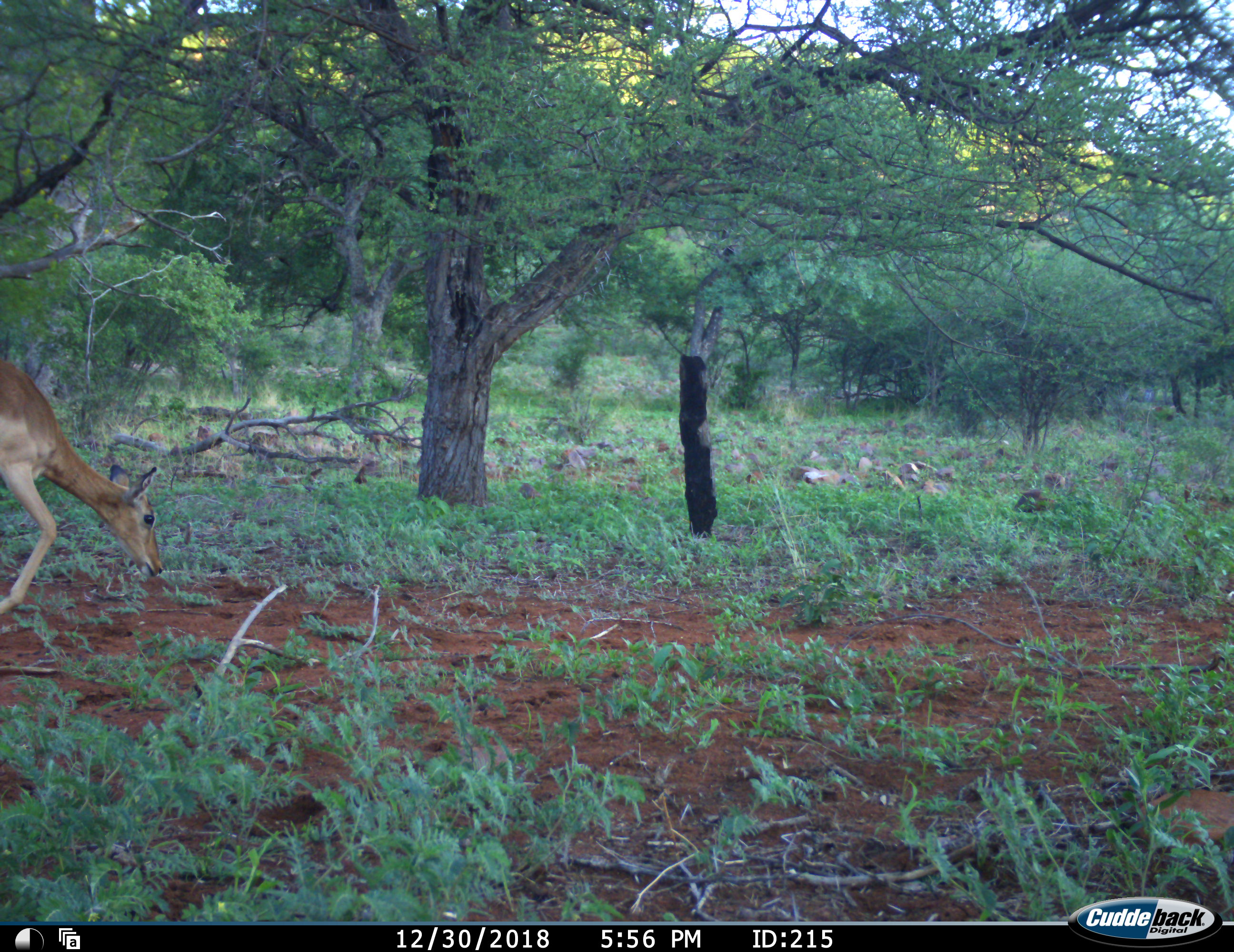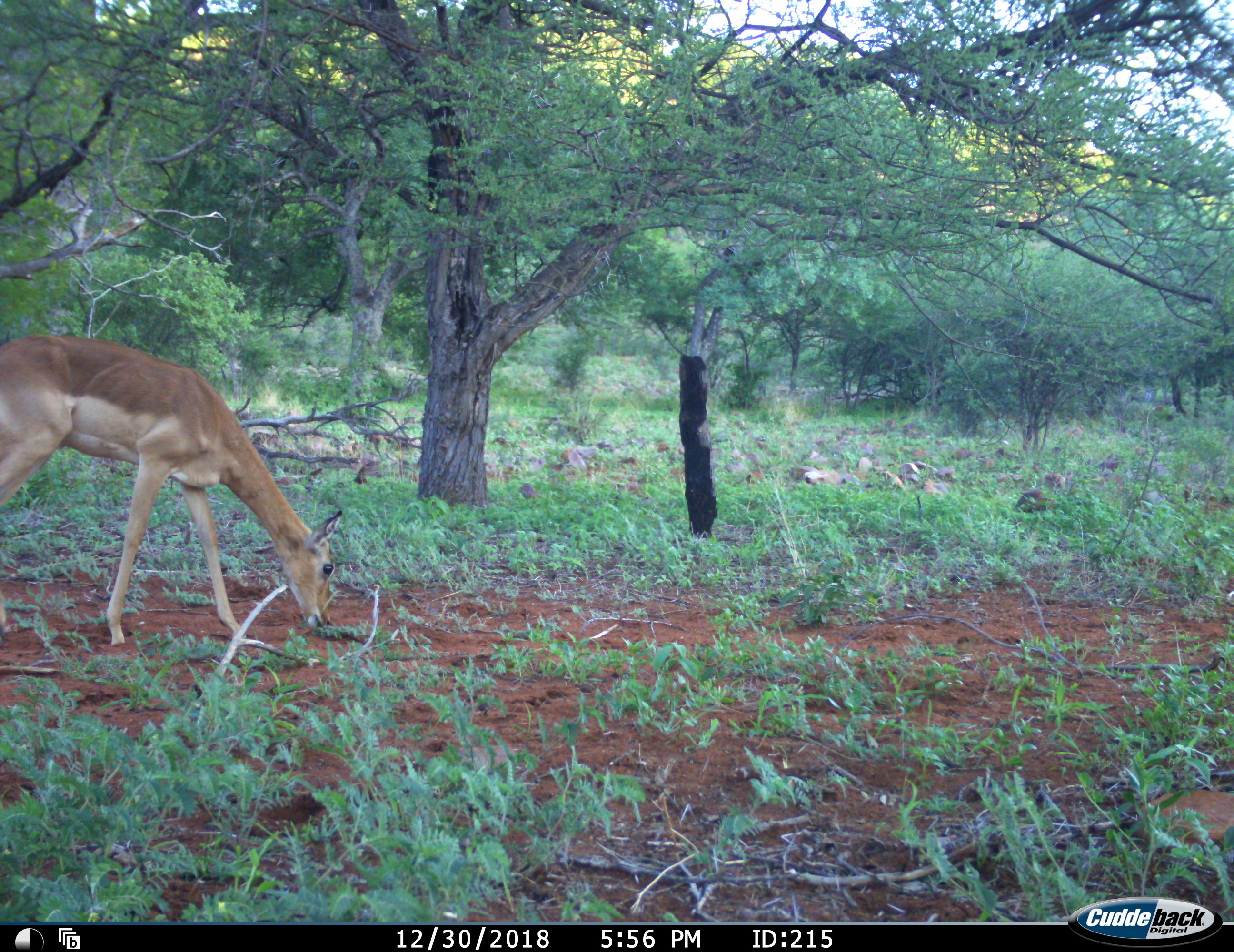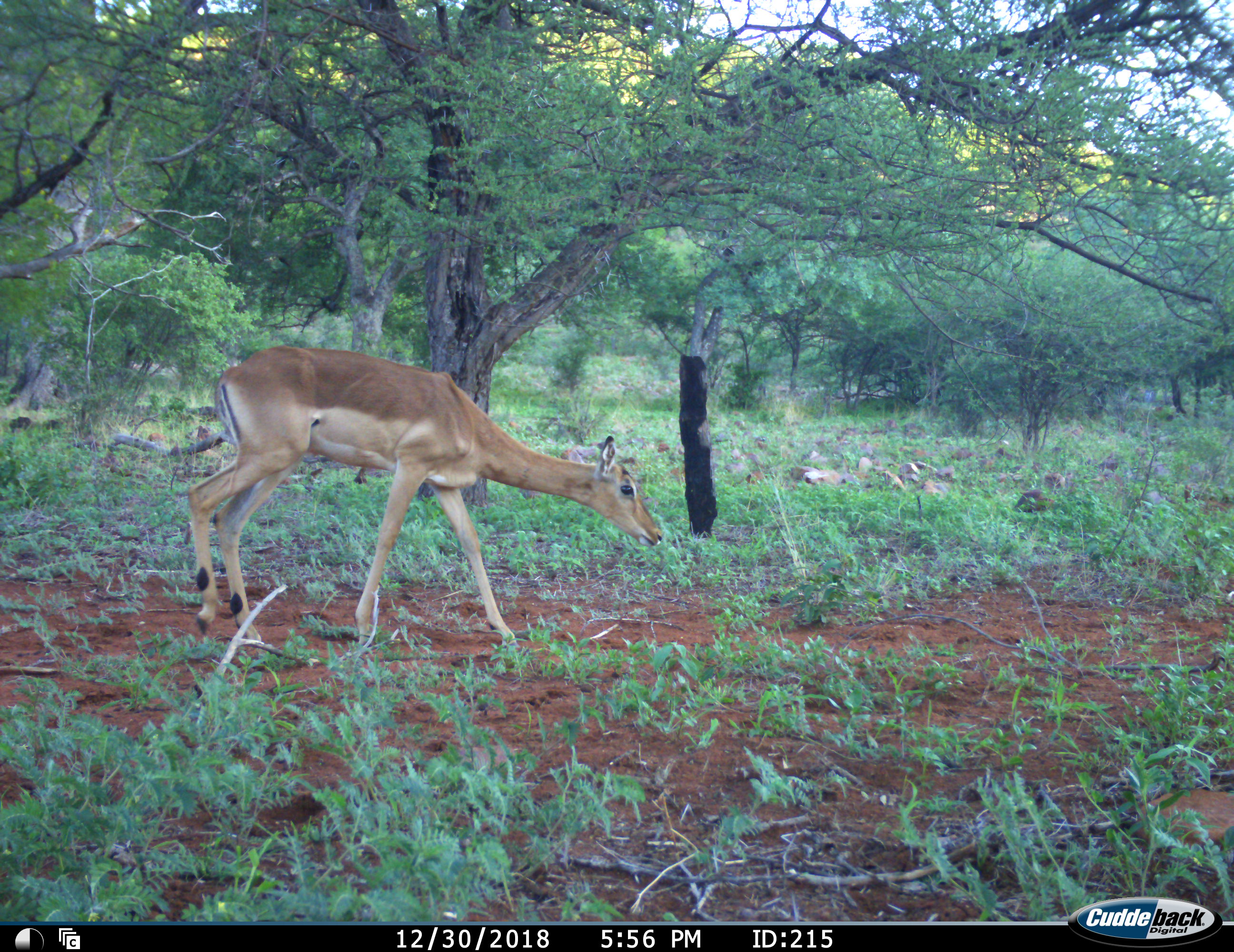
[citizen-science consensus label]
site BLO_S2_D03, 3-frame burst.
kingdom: Animalia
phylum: Chordata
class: Mammalia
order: Artiodactyla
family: Bovidae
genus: Aepyceros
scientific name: Aepyceros melampus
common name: impala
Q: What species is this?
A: Impala (Aepyceros melampus).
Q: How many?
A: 1.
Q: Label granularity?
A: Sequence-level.